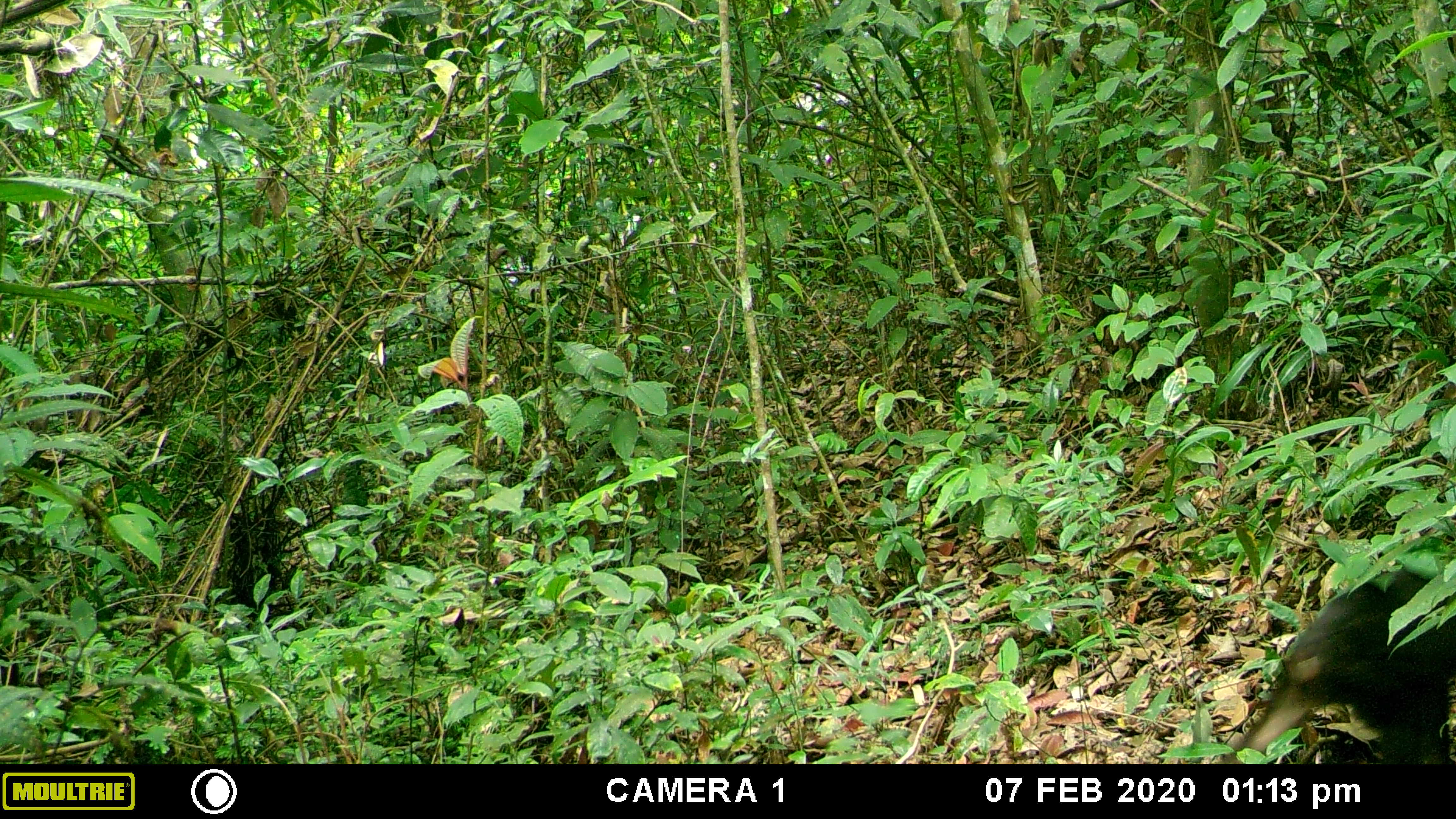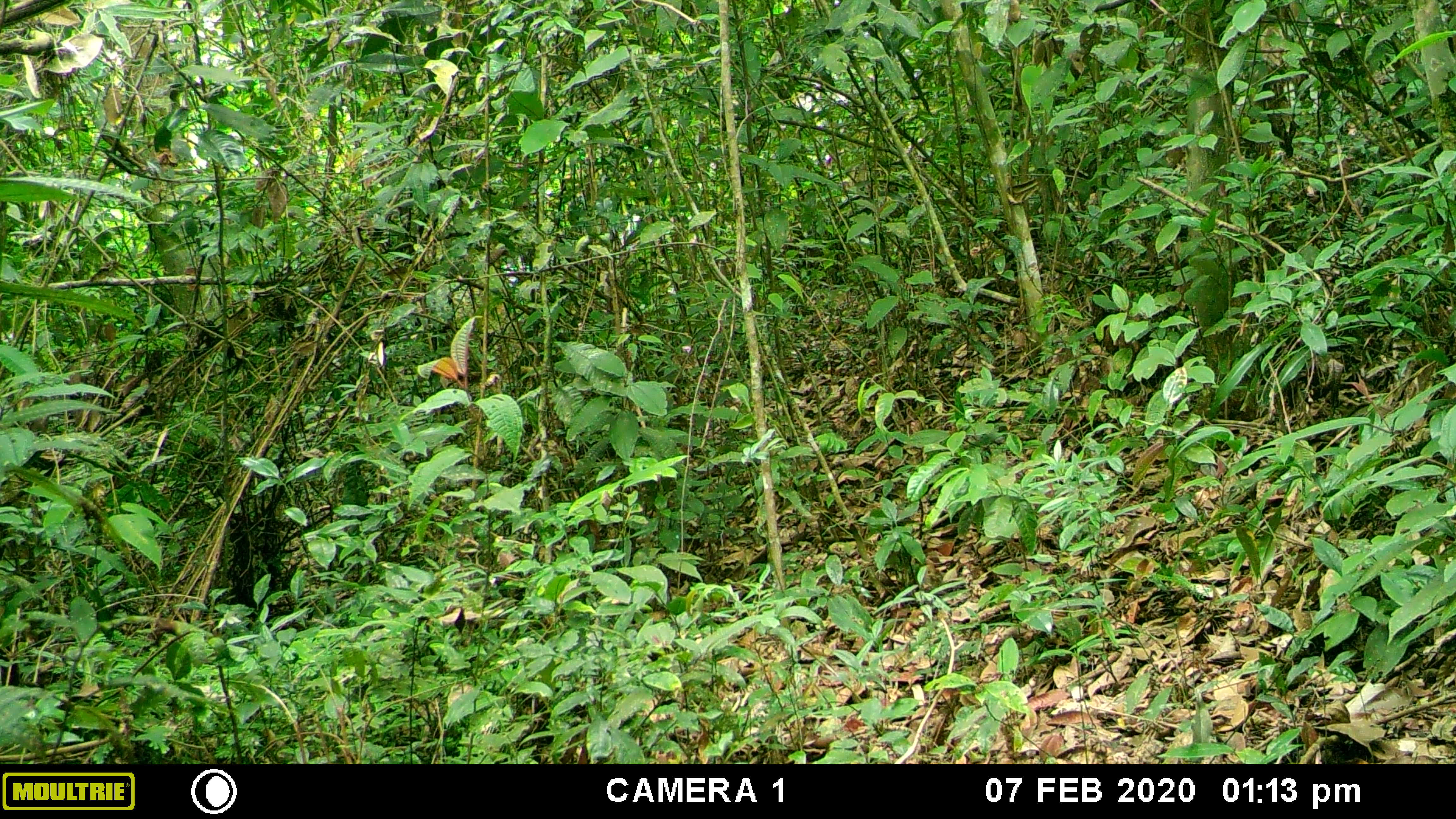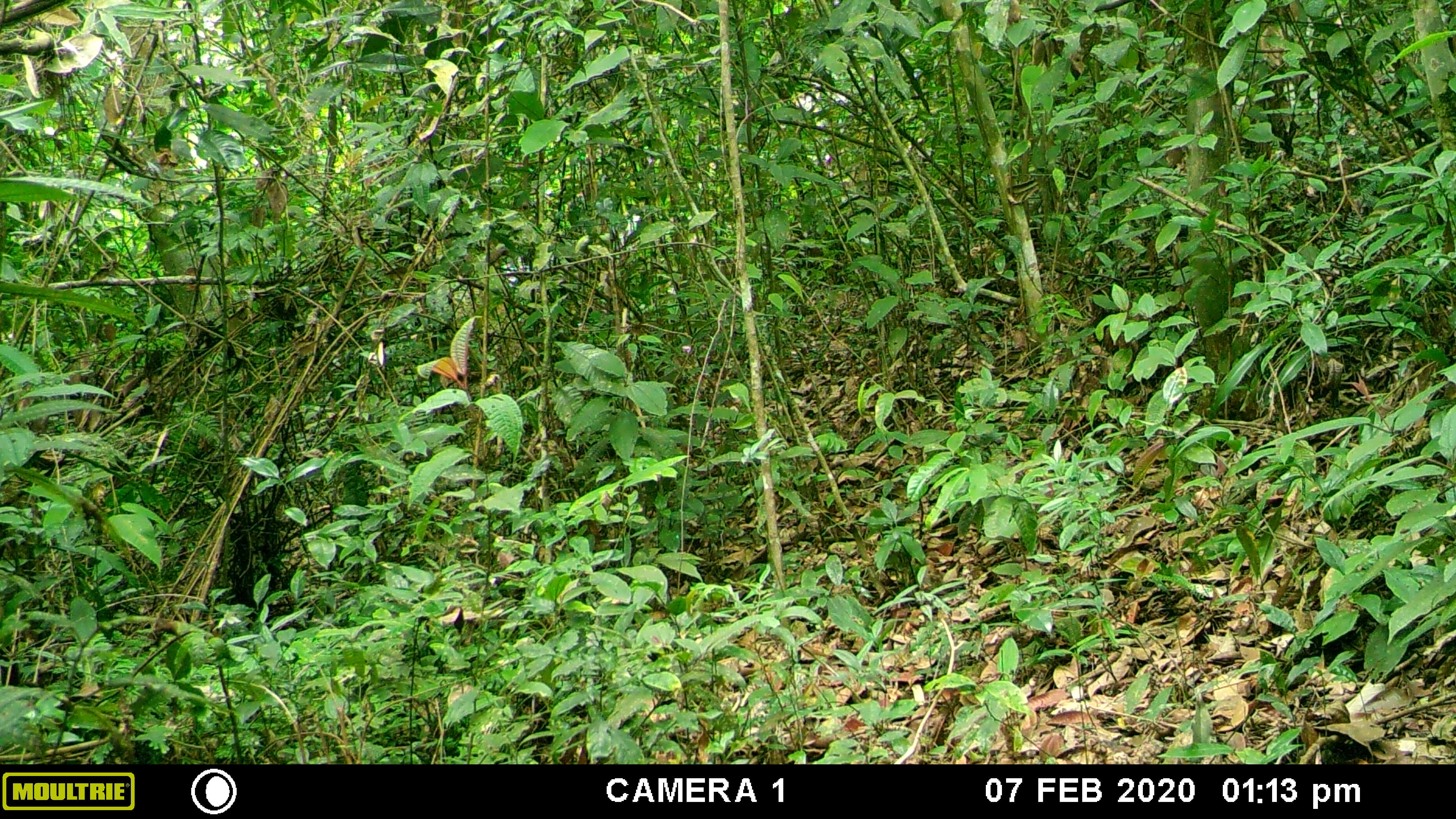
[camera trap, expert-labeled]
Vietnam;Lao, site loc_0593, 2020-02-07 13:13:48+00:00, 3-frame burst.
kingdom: Animalia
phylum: Chordata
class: Mammalia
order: Primates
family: Cercopithecidae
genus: Macaca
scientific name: Macaca arctoides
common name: stump-tailed macaque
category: stump tailed macaque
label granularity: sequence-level